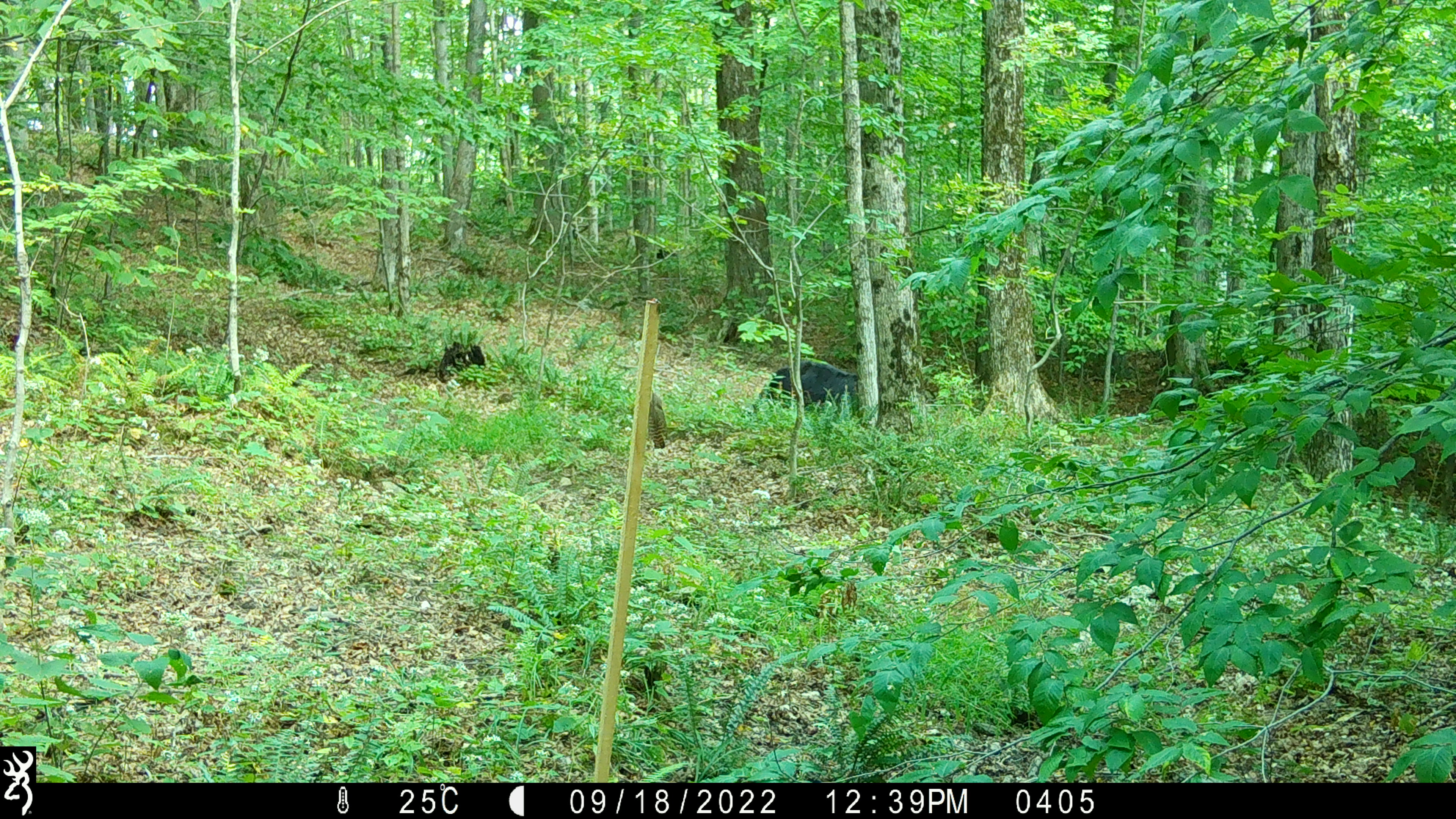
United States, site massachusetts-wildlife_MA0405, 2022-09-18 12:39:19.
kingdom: Animalia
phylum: Chordata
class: Mammalia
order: Carnivora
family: Ursidae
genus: Ursus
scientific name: Ursus americanus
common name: black bear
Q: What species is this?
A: Black bear (Ursus americanus).